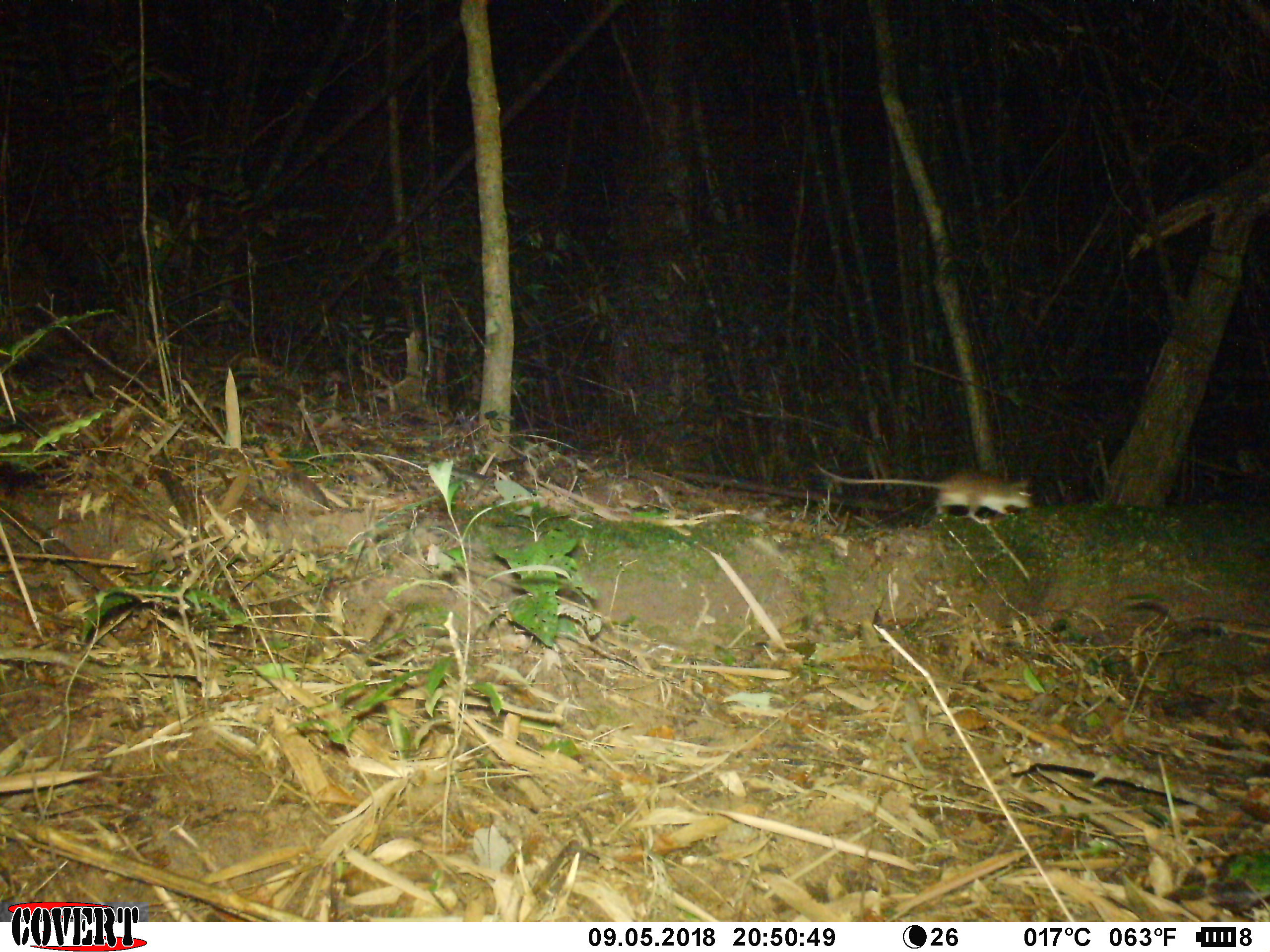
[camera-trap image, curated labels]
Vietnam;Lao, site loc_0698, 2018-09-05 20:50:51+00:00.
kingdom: Animalia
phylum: Chordata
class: Mammalia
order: Rodentia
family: Muridae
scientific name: Muridae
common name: old-world mice and rats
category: unidentified murid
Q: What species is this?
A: Unidentified murid (old-world mice and rats) (Muridae).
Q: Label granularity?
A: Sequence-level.